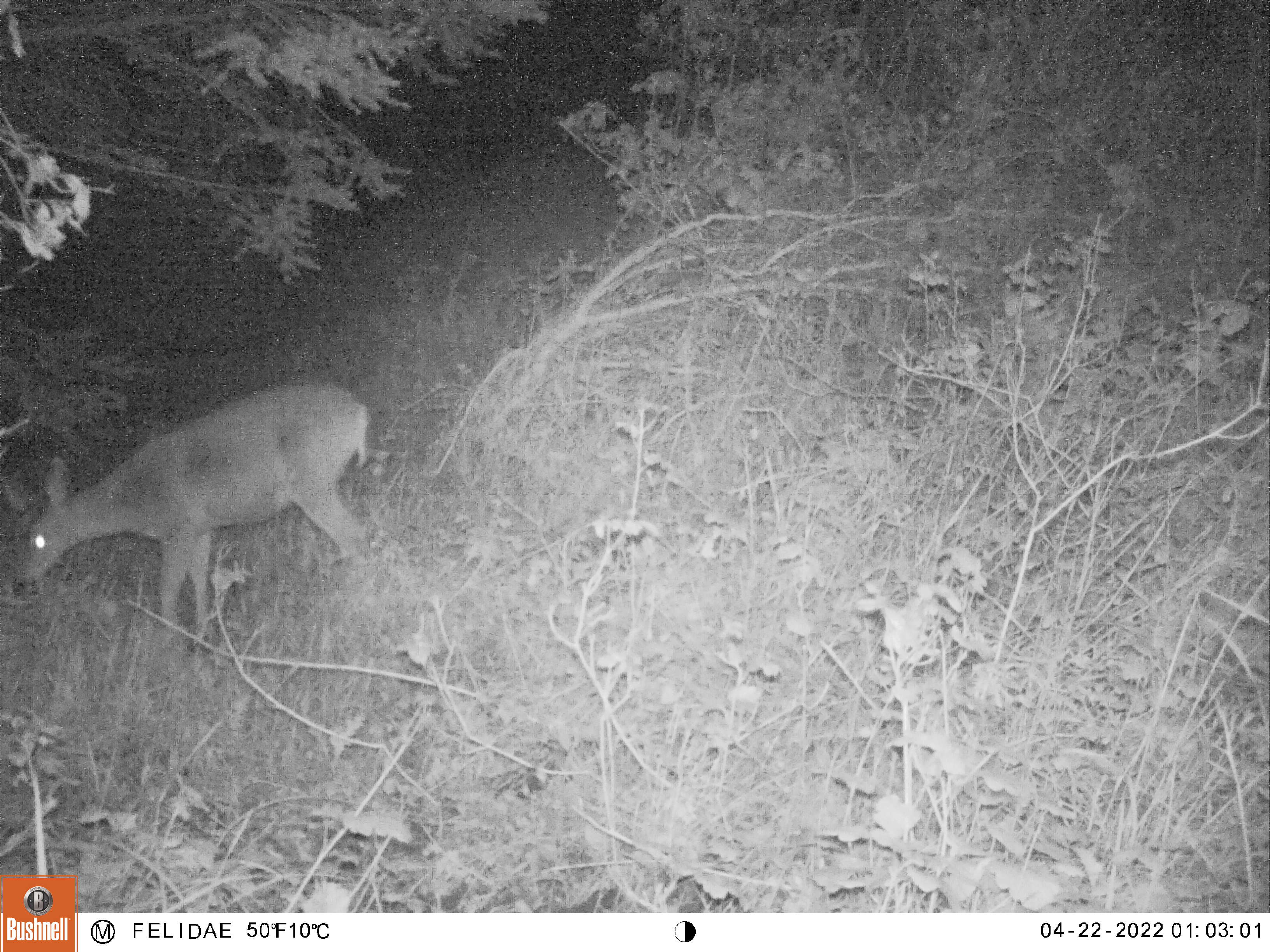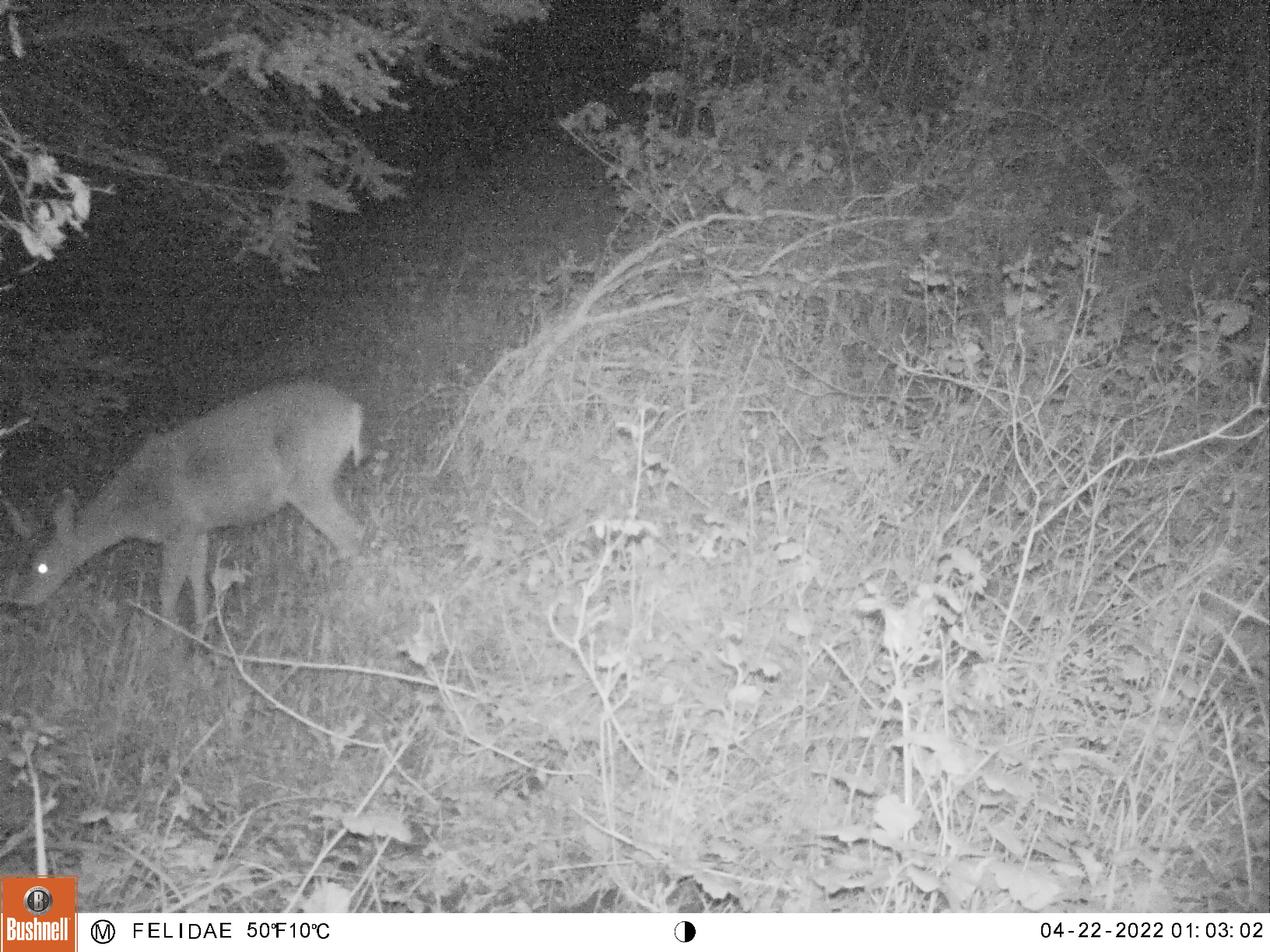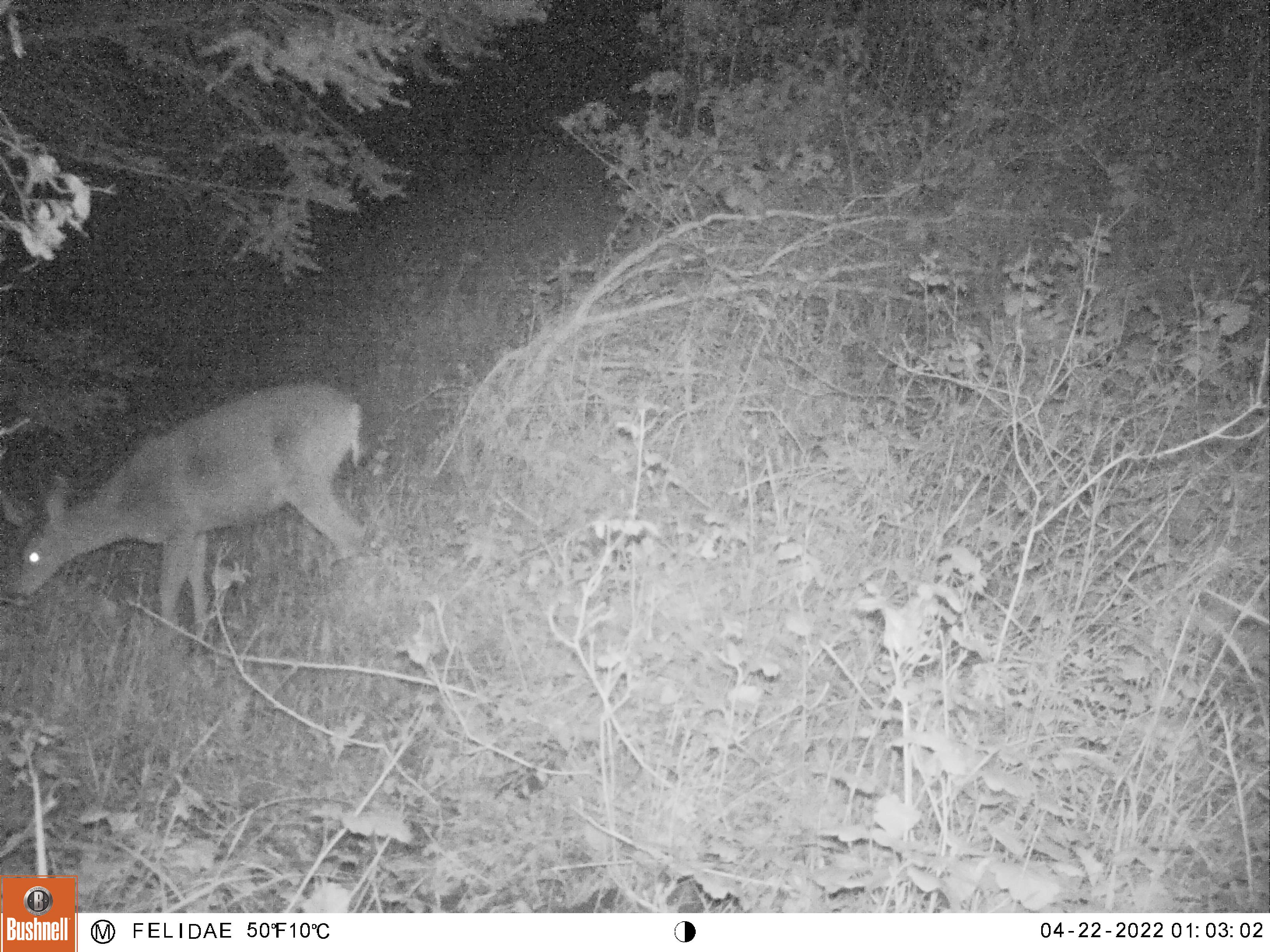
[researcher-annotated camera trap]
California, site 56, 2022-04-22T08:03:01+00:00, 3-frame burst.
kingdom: Animalia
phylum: Chordata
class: Mammalia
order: Artiodactyla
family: Cervidae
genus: Odocoileus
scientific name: Odocoileus hemionus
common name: mule deer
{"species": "mule deer (Odocoileus hemionus)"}